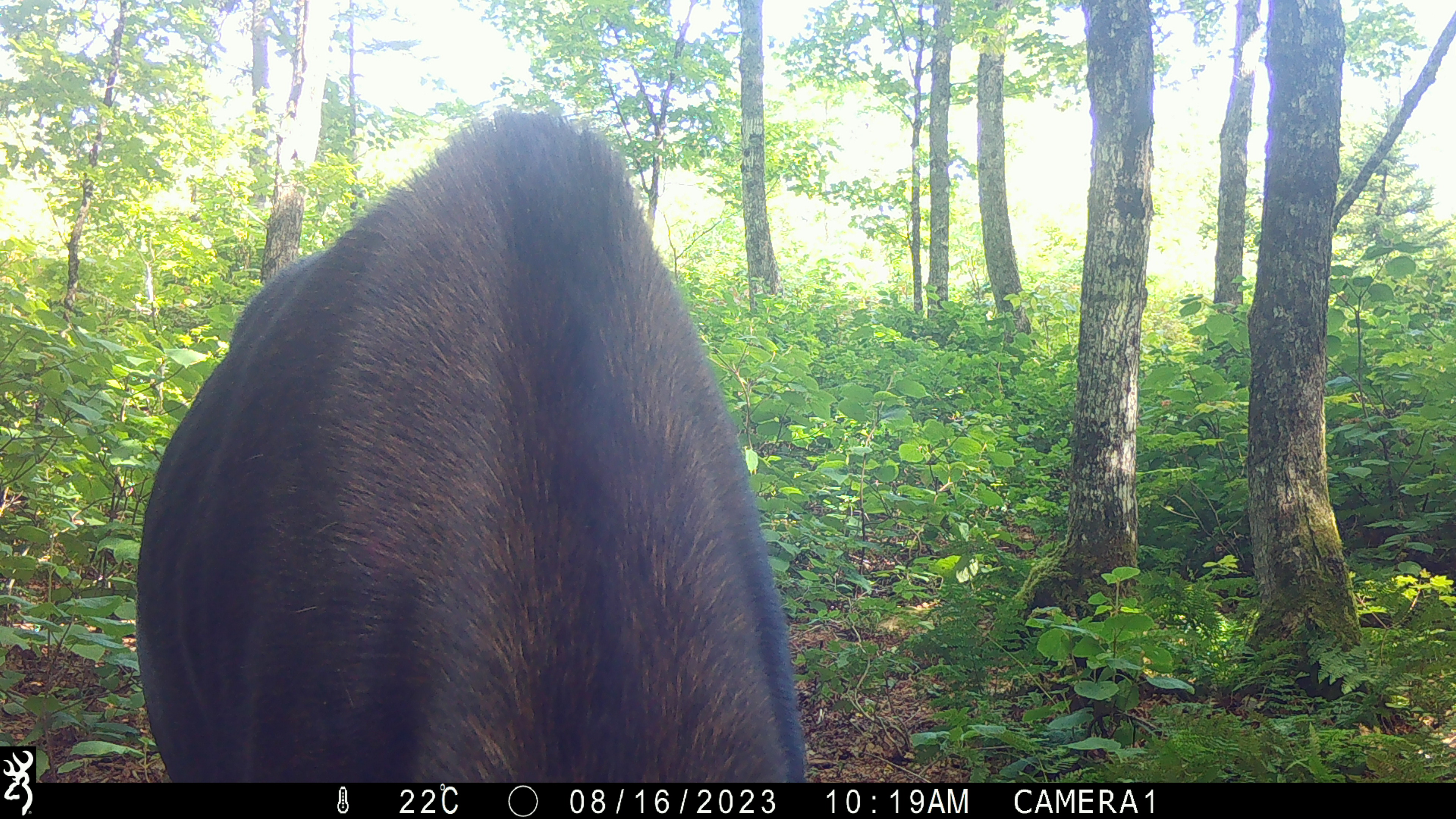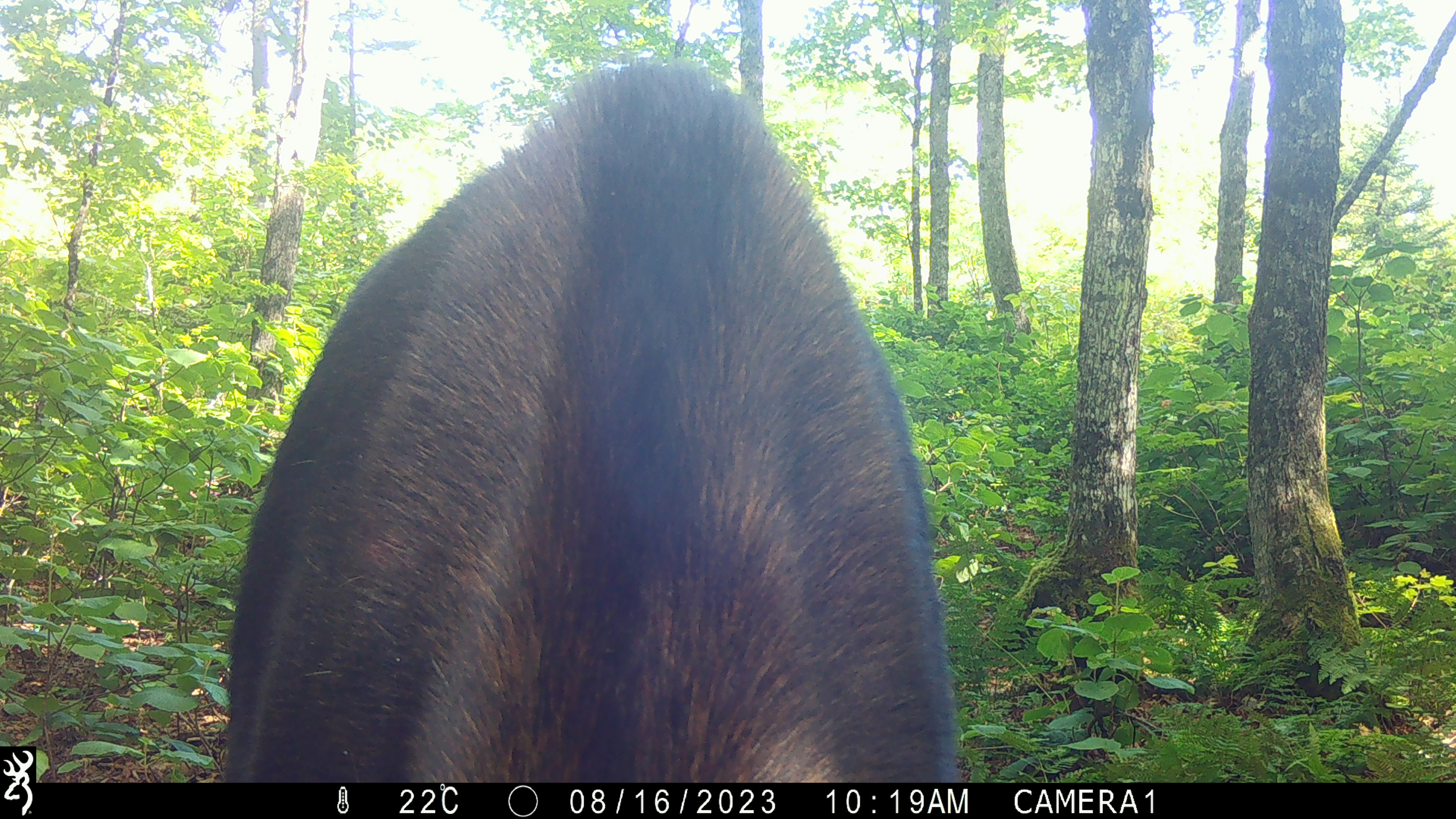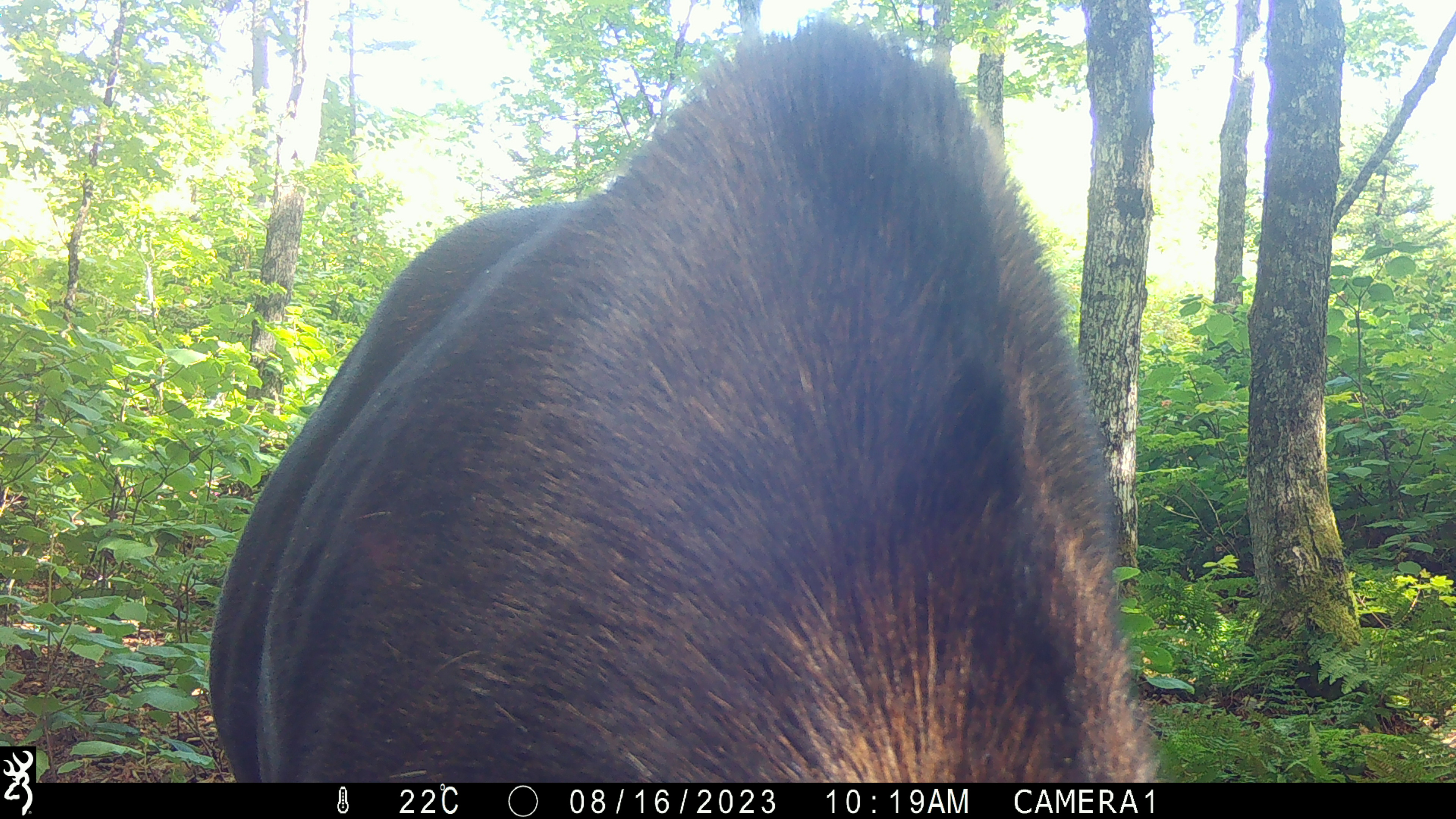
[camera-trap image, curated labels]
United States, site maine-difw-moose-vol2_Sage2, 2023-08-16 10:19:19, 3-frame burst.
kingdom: Animalia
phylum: Chordata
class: Mammalia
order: Artiodactyla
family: Cervidae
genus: Alces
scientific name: Alces alces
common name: moose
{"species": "moose (Alces alces)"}